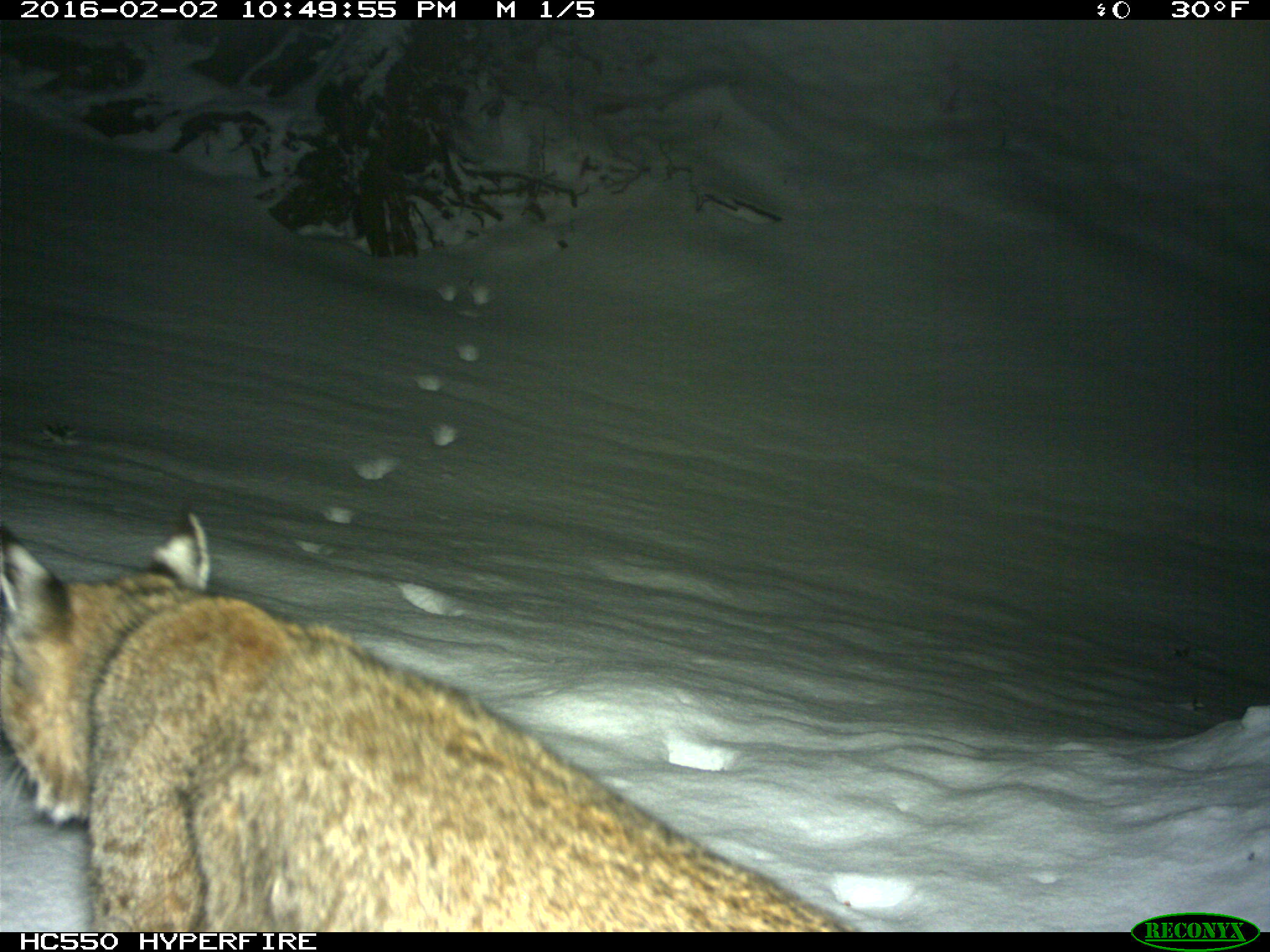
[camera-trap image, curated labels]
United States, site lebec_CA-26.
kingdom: Animalia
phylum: Chordata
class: Mammalia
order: Carnivora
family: Felidae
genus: Lynx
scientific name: Lynx rufus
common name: bobcat